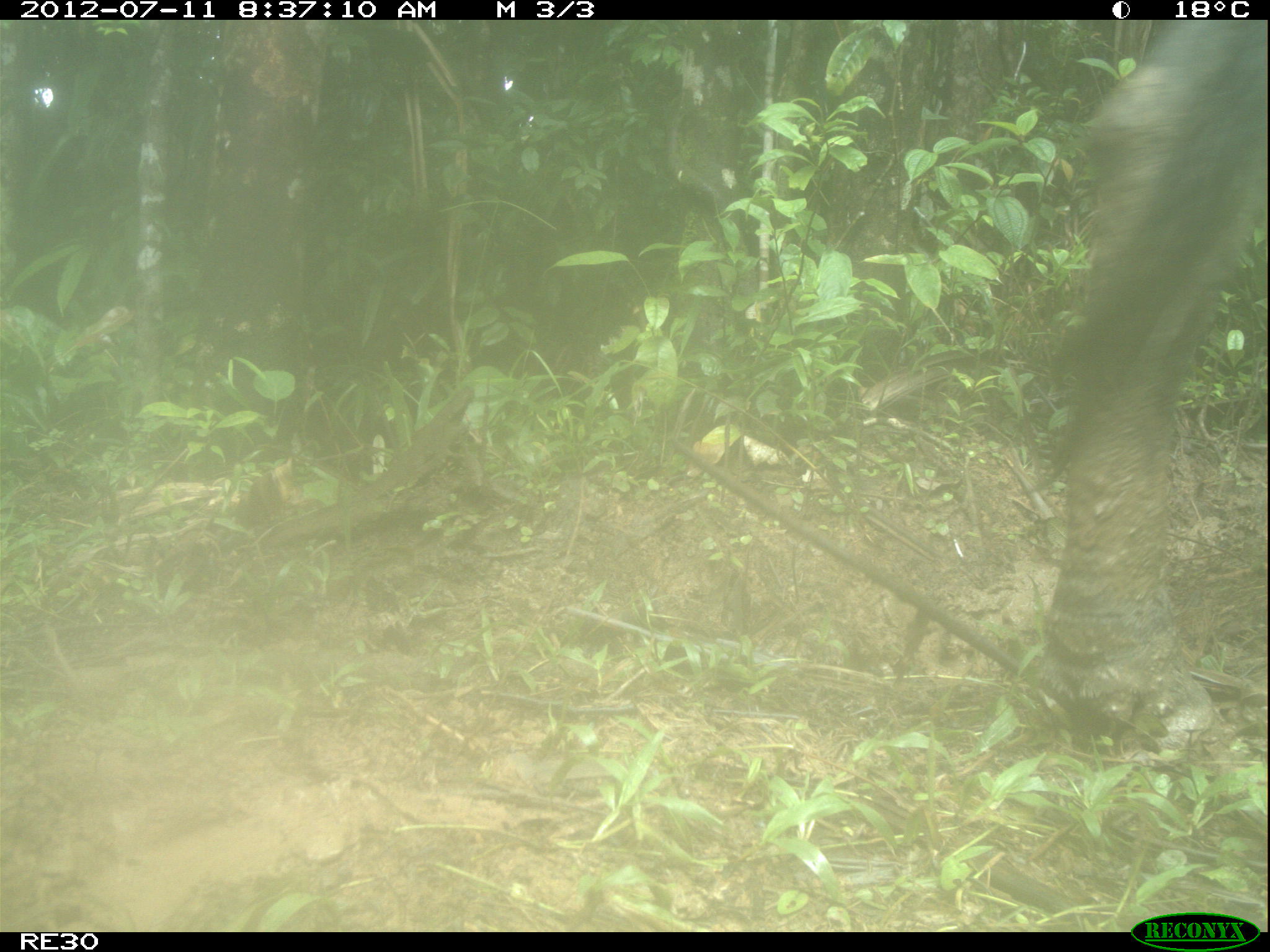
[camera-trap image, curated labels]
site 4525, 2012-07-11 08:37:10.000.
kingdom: Animalia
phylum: Chordata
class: Mammalia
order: Artiodactyla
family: Bovidae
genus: Bos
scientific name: Bos taurus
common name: domestic cattle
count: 3